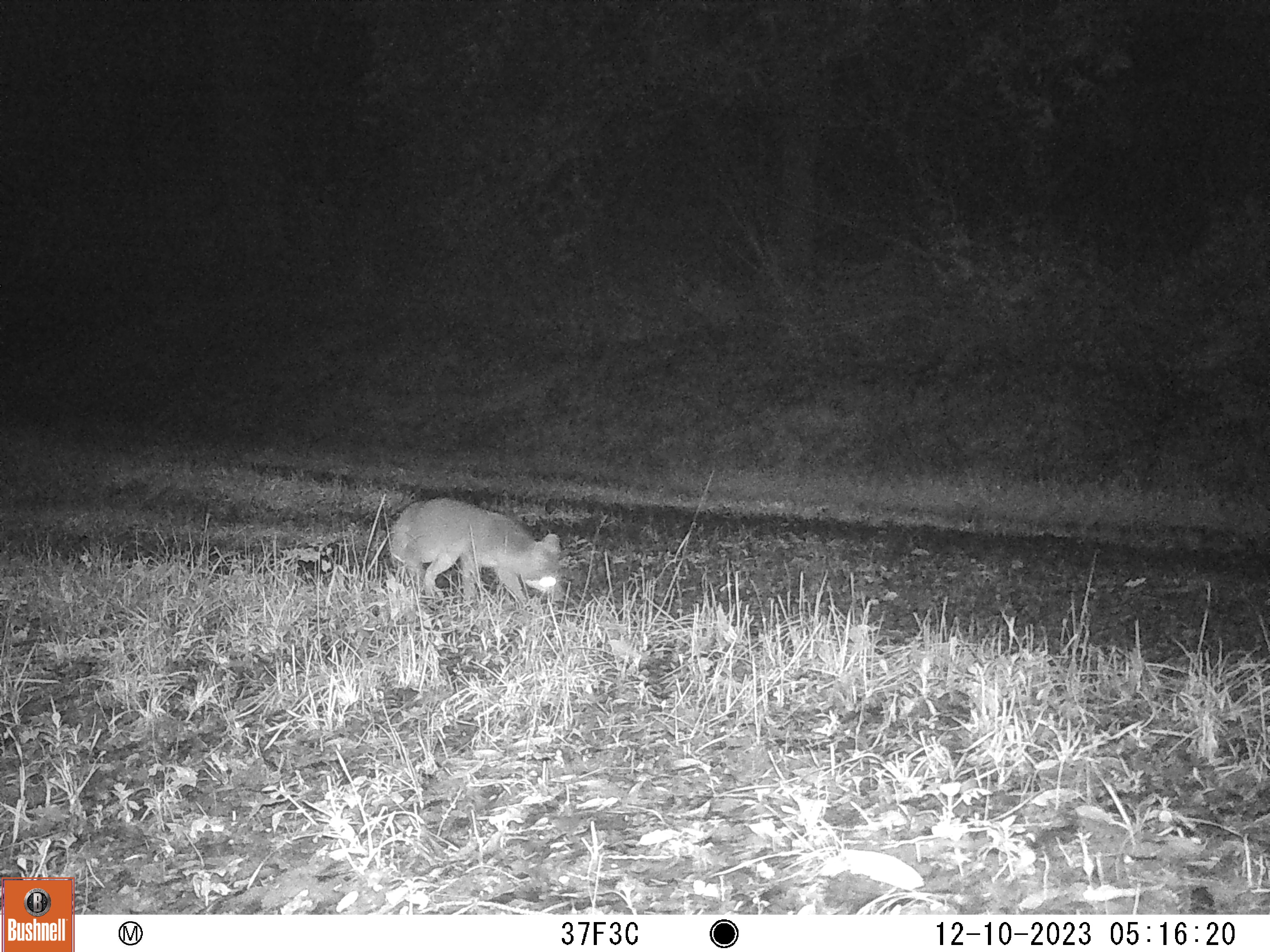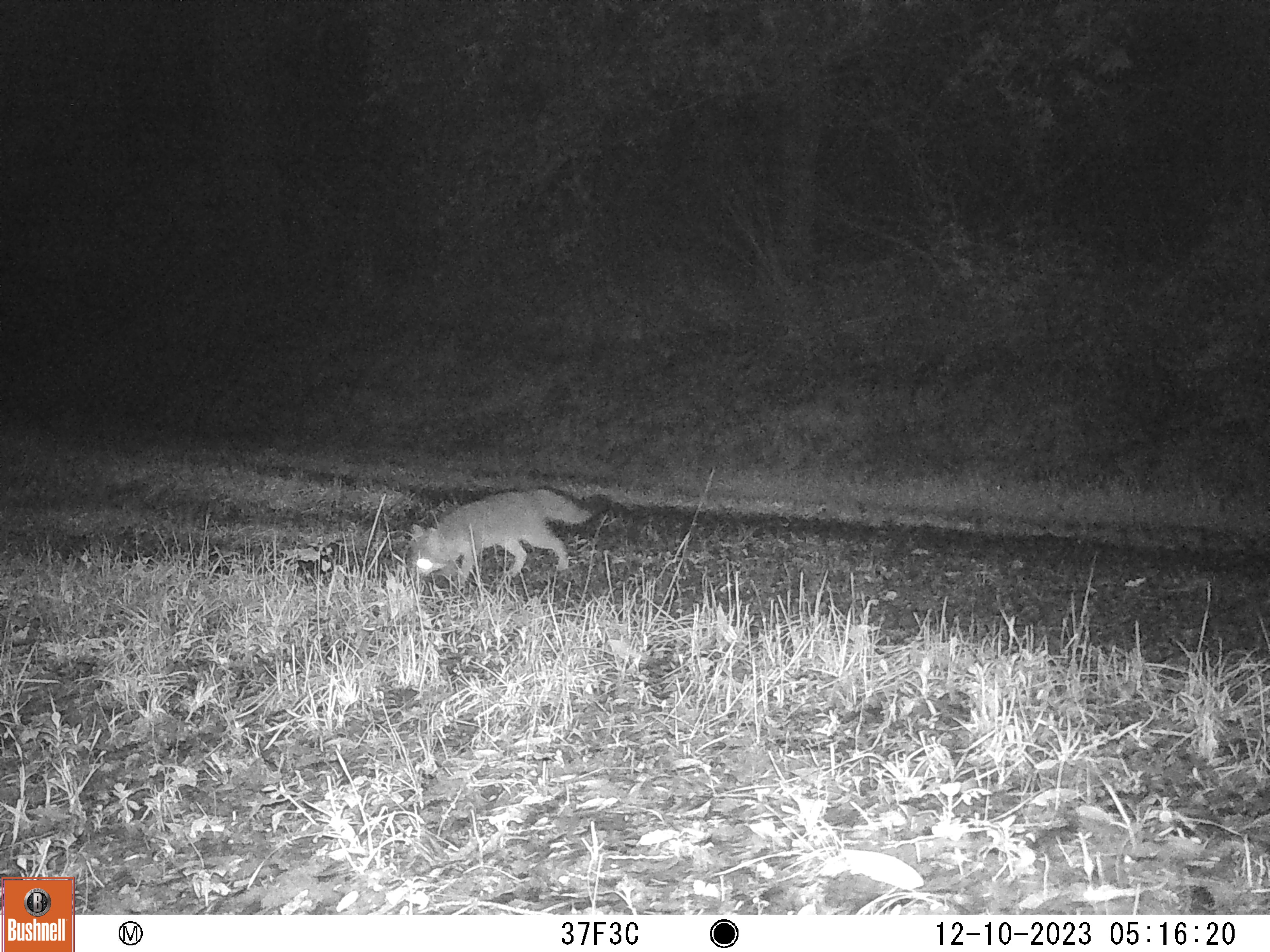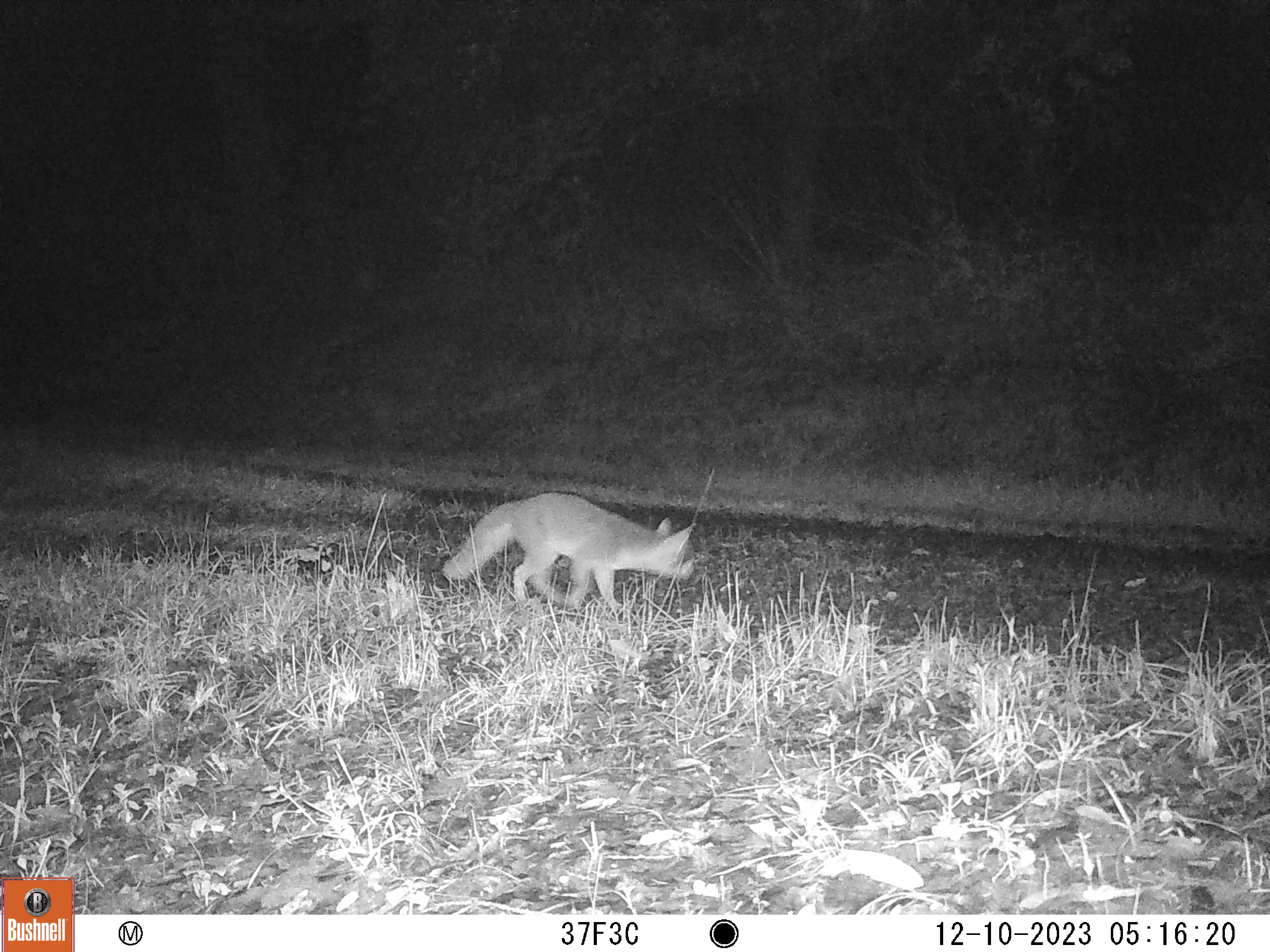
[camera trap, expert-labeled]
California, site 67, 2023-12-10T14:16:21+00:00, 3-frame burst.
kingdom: Animalia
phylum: Chordata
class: Mammalia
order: Carnivora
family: Canidae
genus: Urocyon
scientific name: Urocyon cinereoargenteus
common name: gray fox